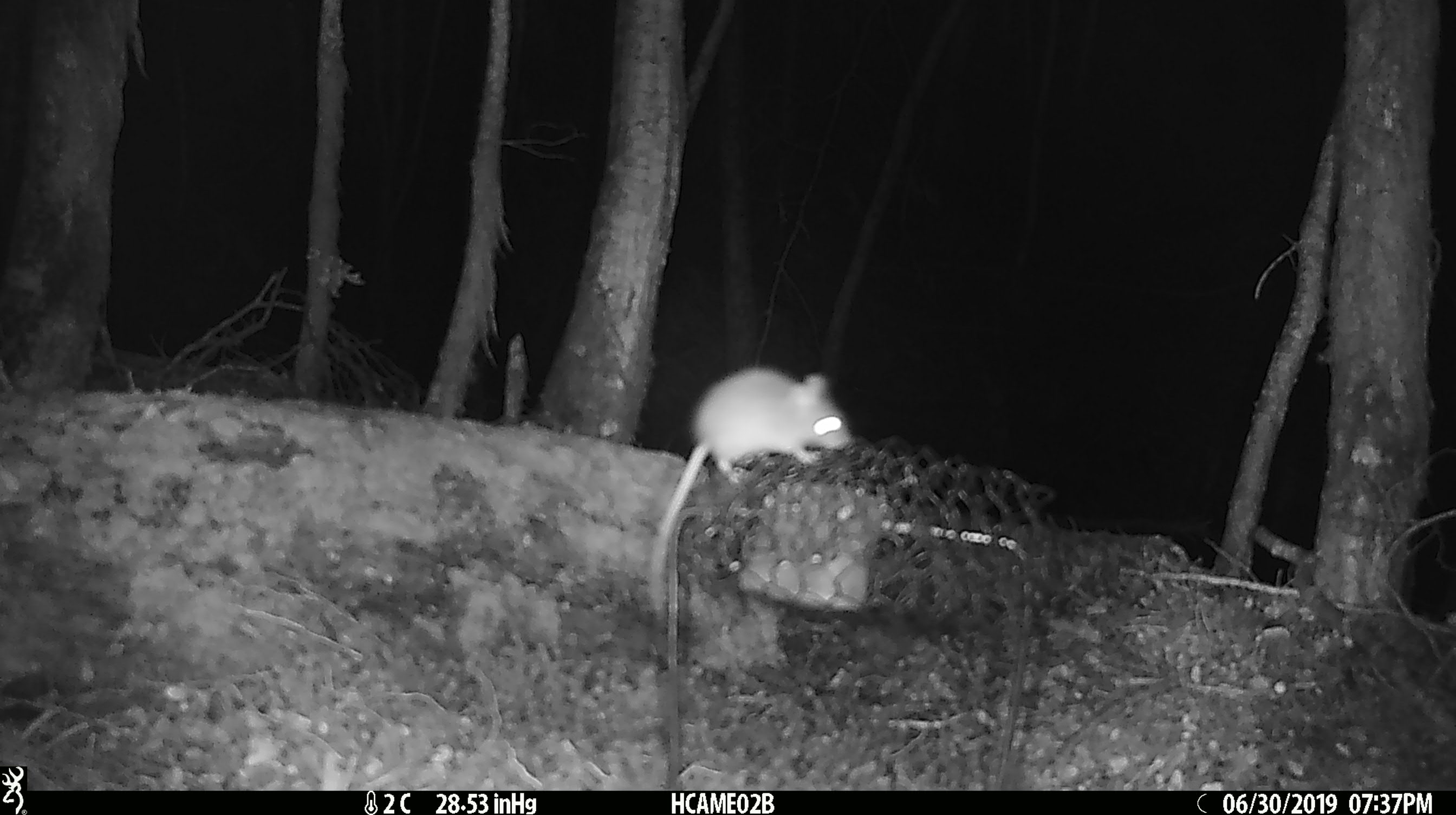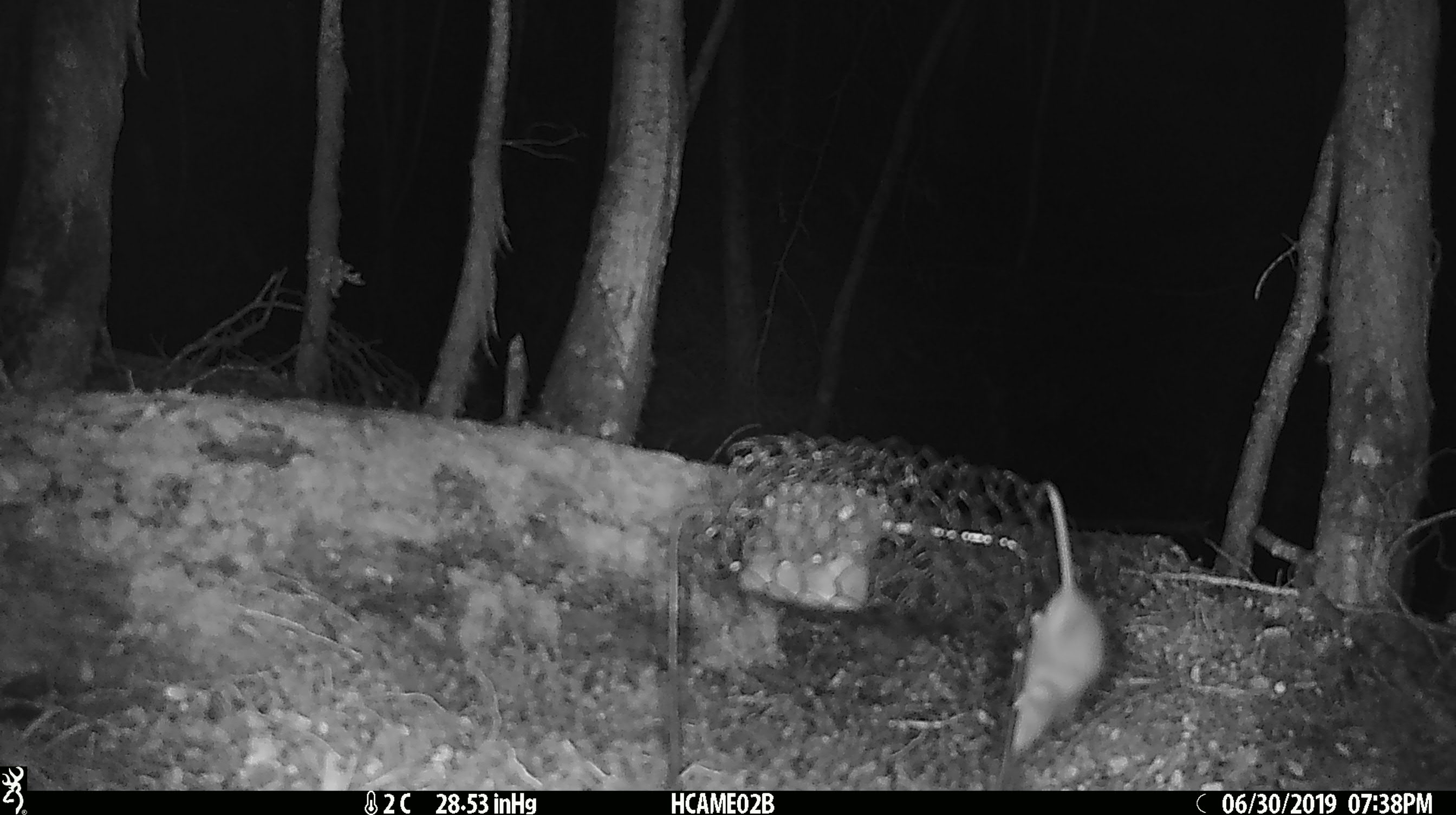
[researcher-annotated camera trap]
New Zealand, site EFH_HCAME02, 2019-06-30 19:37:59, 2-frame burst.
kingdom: Animalia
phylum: Chordata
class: Mammalia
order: Rodentia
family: Muridae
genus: Mus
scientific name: Mus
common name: mouse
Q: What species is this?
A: Mouse (Mus).